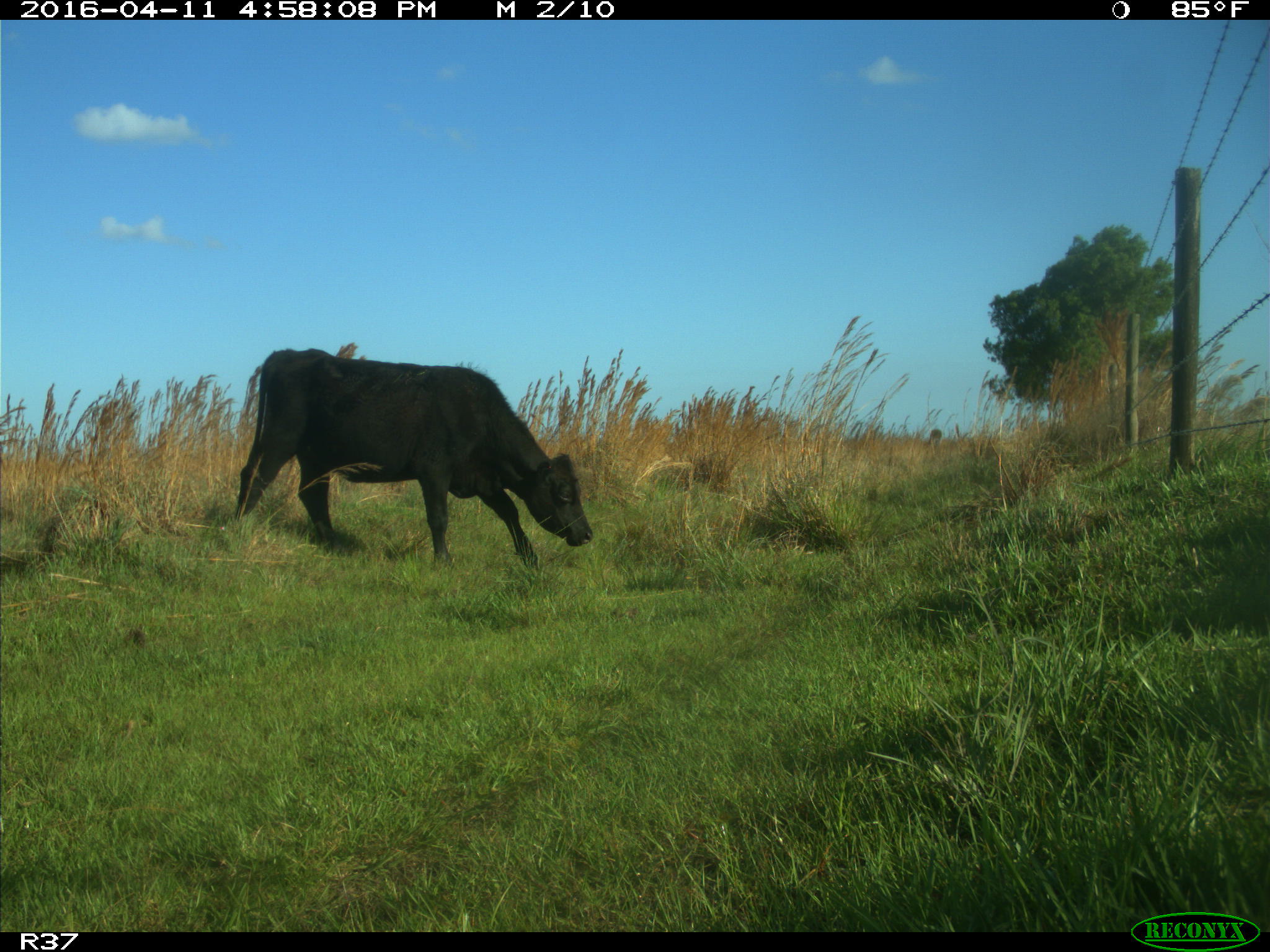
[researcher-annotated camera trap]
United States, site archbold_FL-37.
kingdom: Animalia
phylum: Chordata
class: Mammalia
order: Artiodactyla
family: Bovidae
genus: Bos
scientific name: Bos taurus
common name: domestic cow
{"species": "Bos taurus (domestic cow)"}